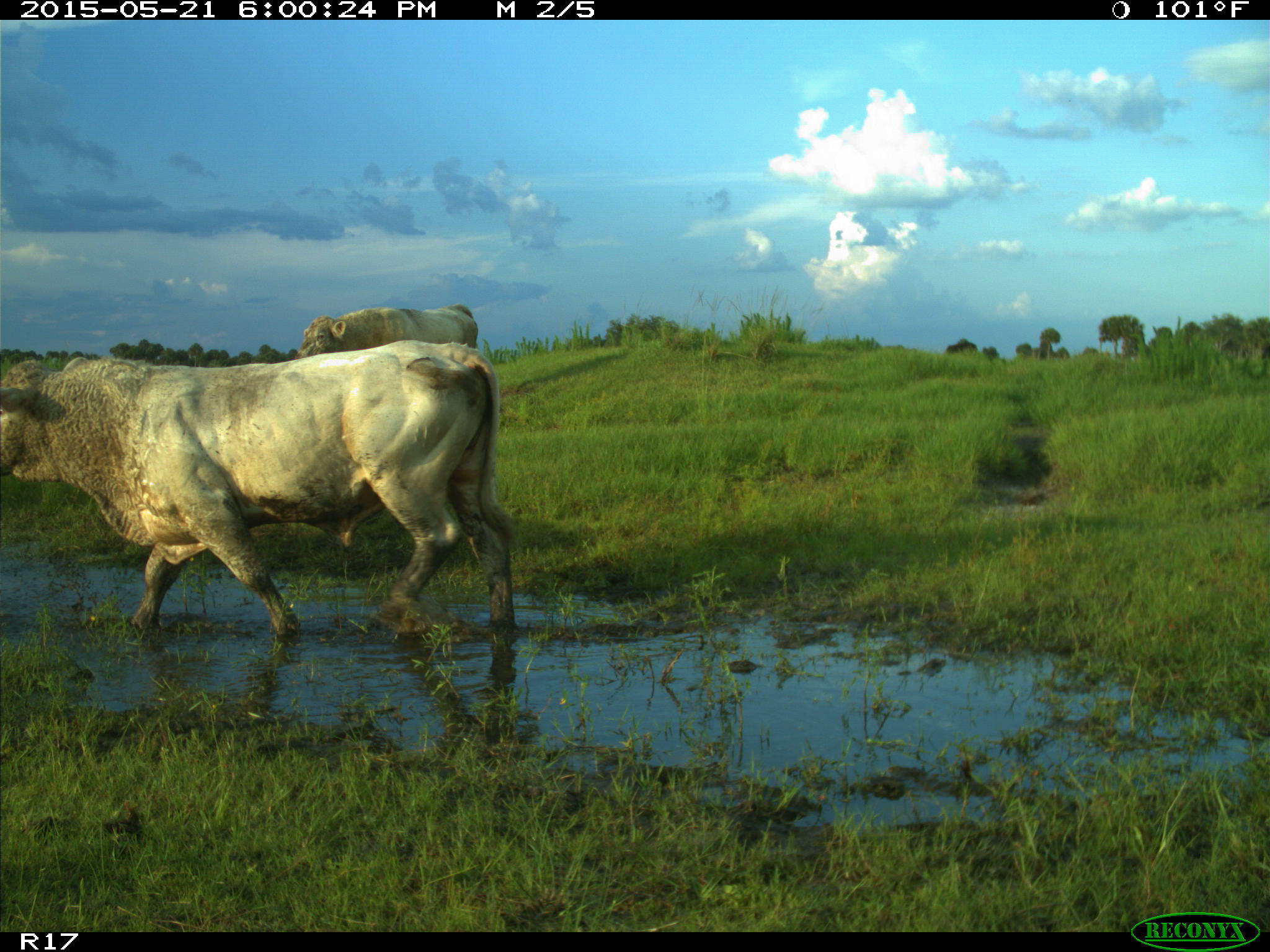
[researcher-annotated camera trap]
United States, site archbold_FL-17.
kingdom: Animalia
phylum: Chordata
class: Mammalia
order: Artiodactyla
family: Bovidae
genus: Bos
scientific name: Bos taurus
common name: domestic cow